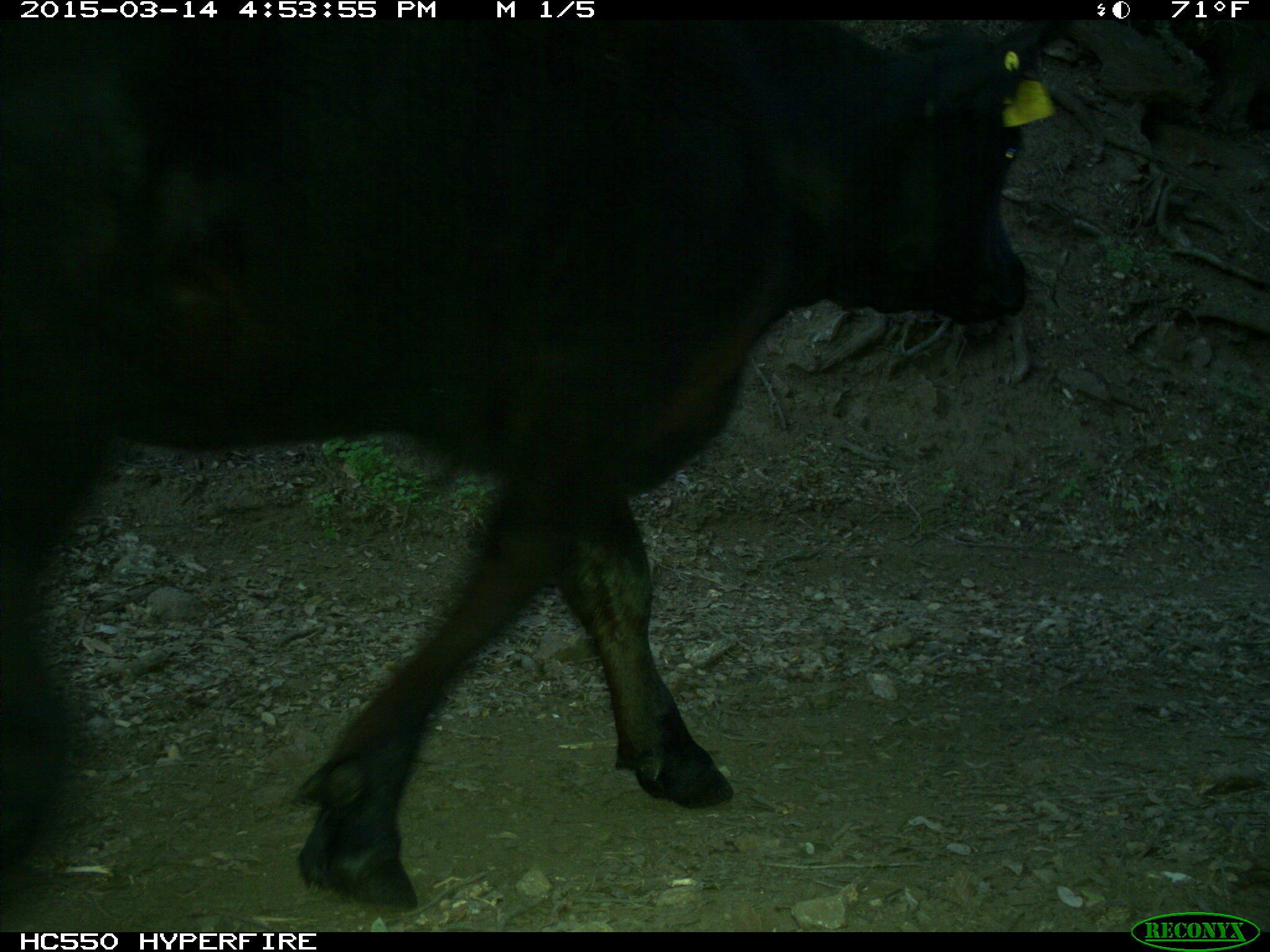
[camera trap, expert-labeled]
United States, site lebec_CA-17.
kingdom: Animalia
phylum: Chordata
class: Mammalia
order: Artiodactyla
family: Bovidae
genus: Bos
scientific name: Bos taurus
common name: domestic cow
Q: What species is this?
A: Bos taurus (domestic cow).